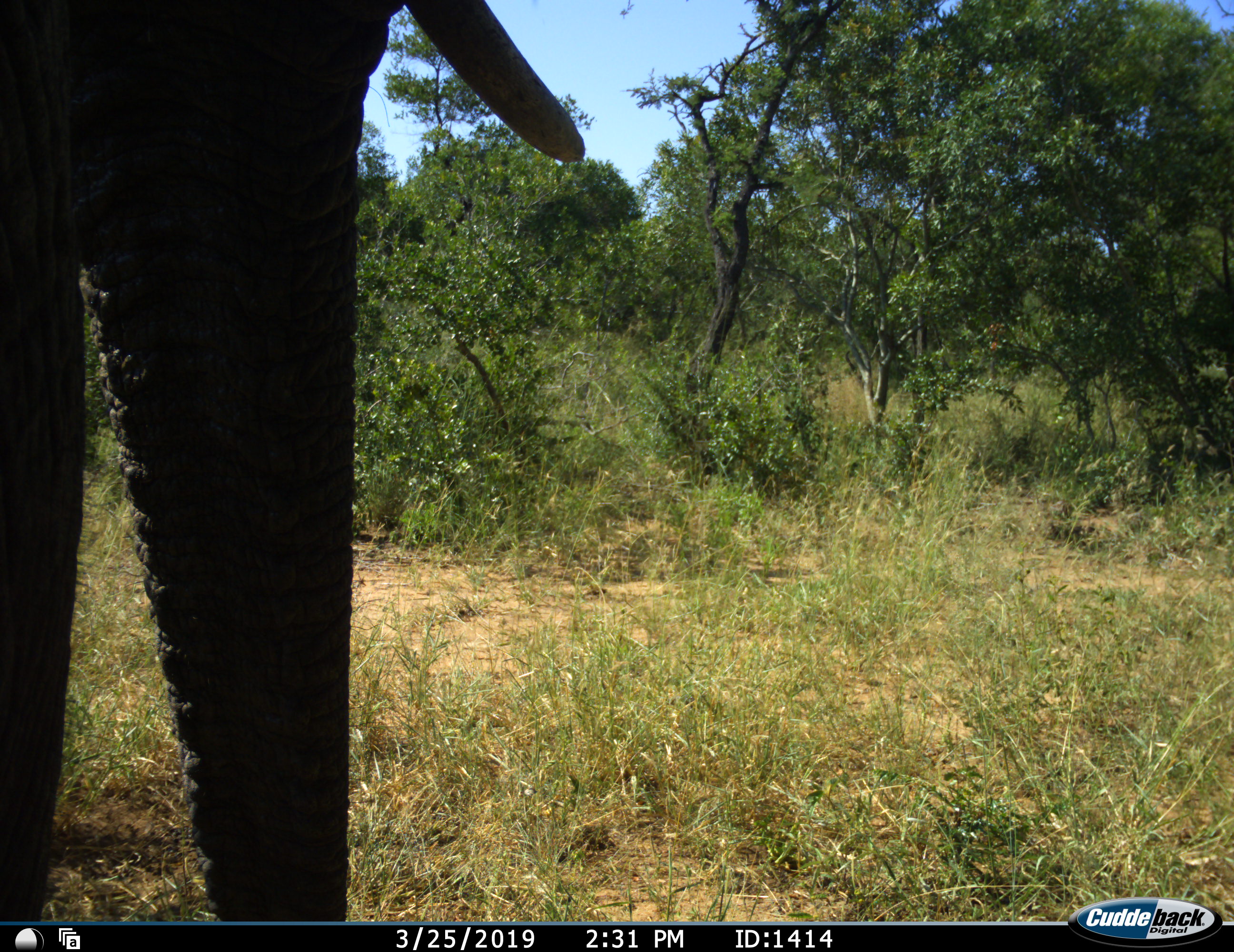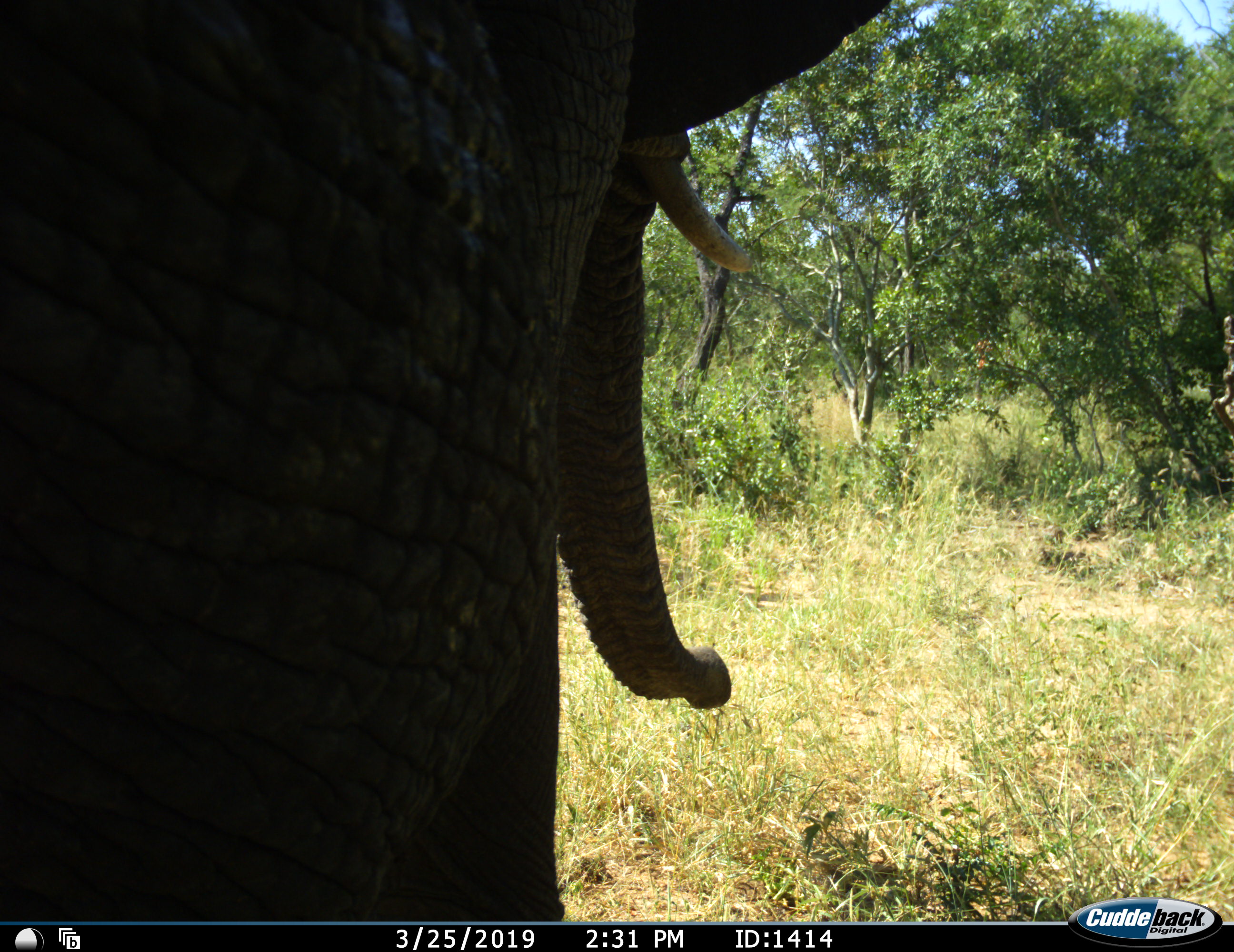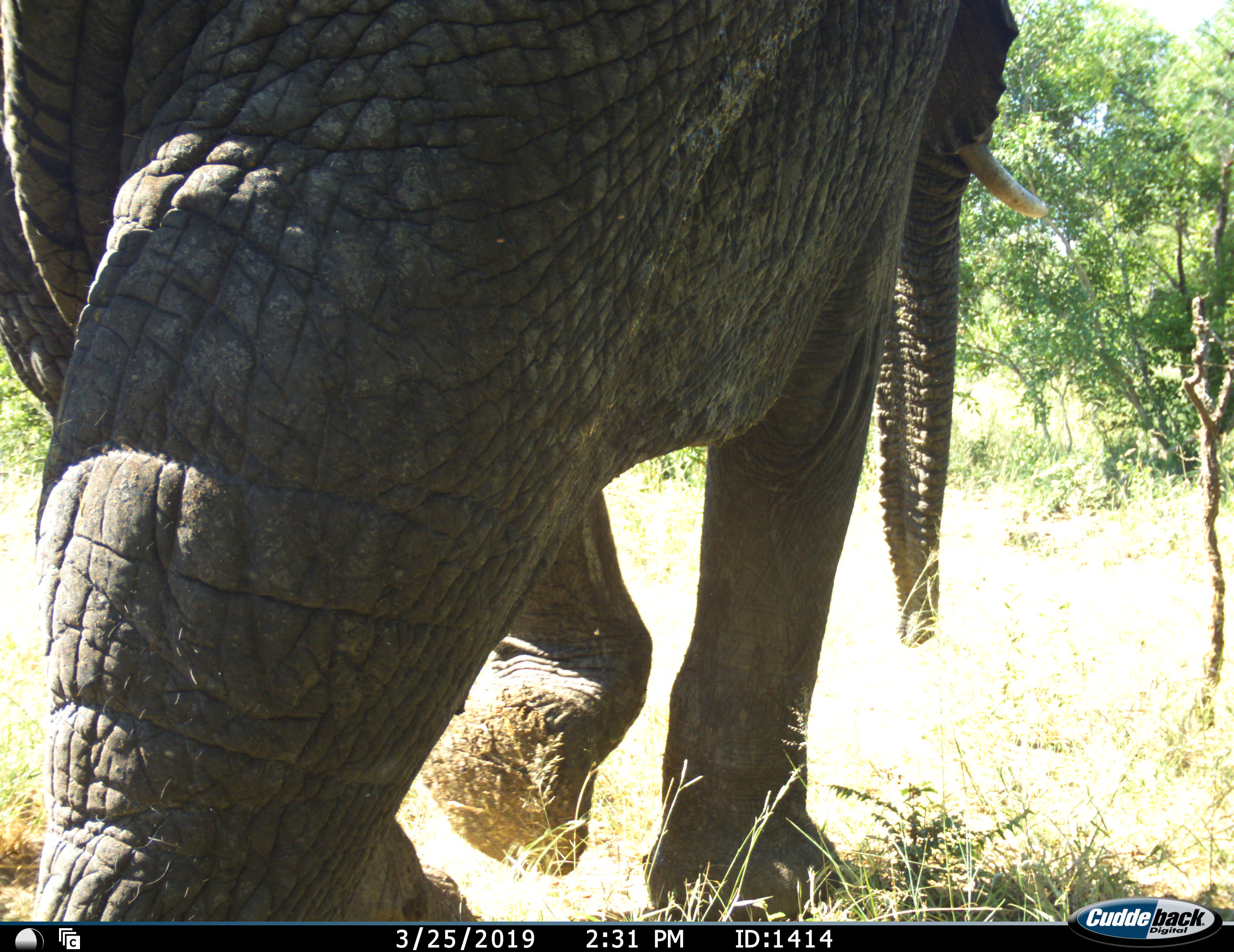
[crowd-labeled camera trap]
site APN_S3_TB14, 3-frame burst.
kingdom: Animalia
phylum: Chordata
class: Mammalia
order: Proboscidea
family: Elephantidae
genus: Loxodonta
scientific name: Loxodonta africana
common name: african bush elephant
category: elephant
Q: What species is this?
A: Elephant (african bush elephant) (Loxodonta africana).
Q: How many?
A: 1.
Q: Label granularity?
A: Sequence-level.